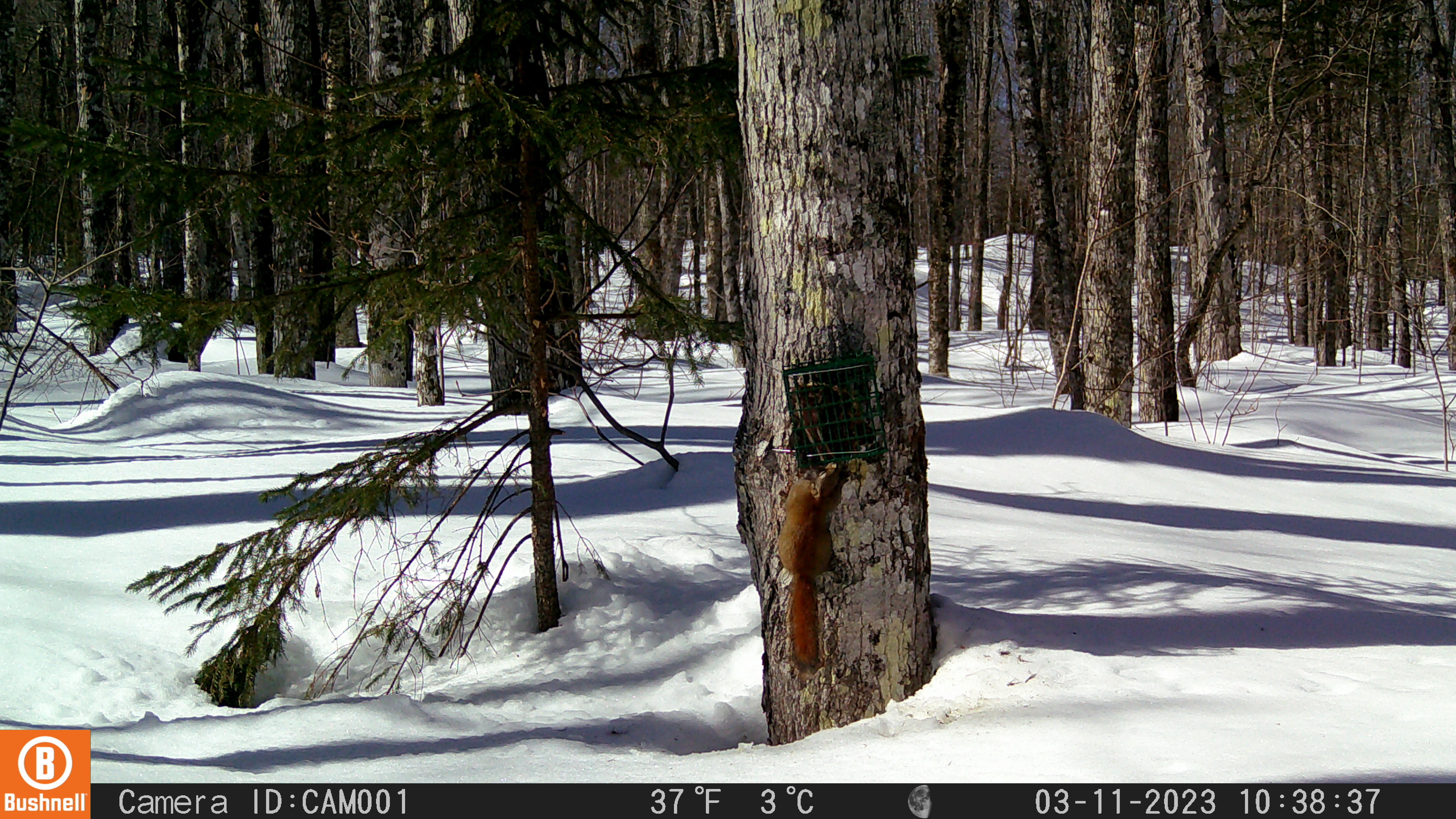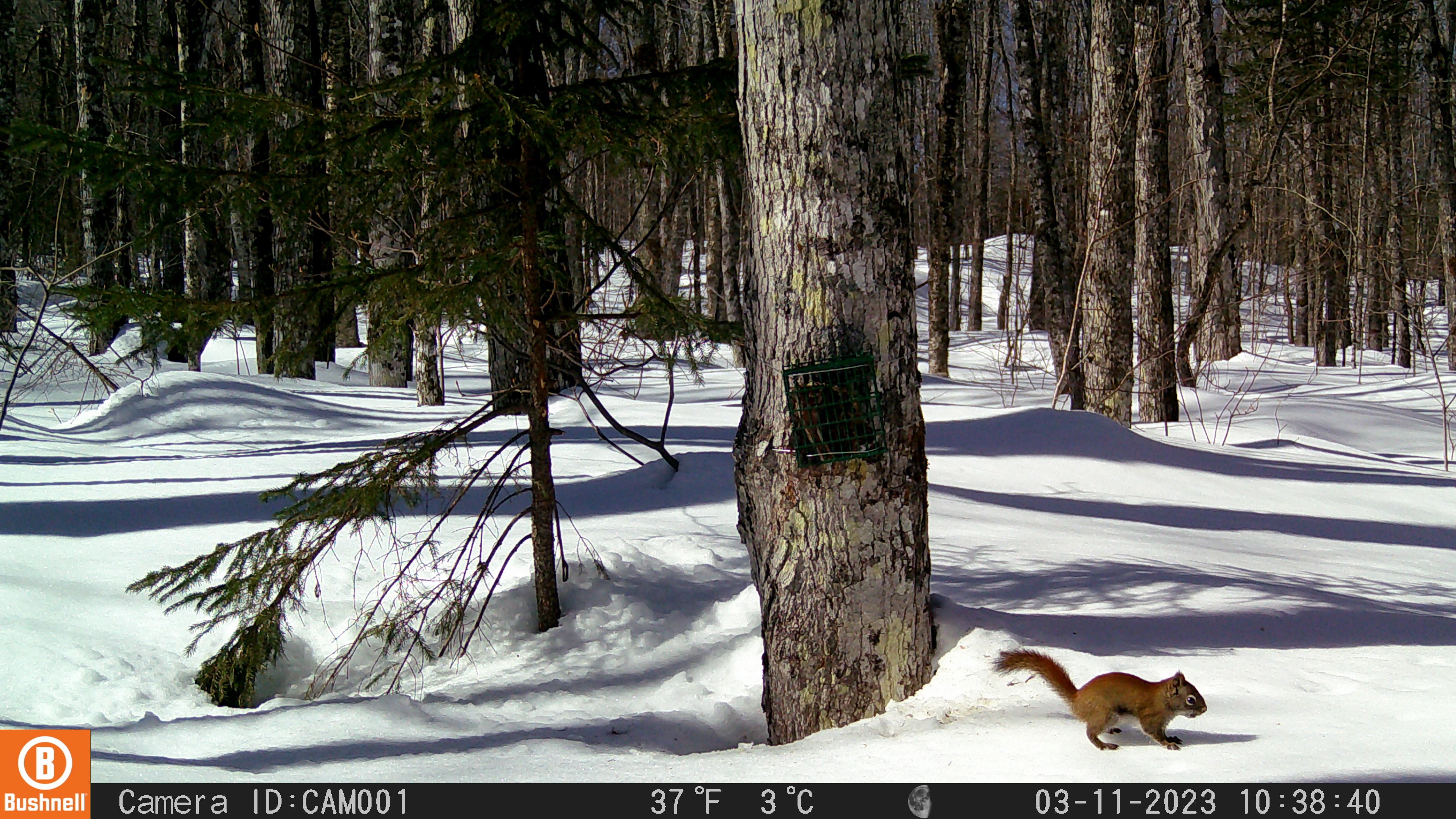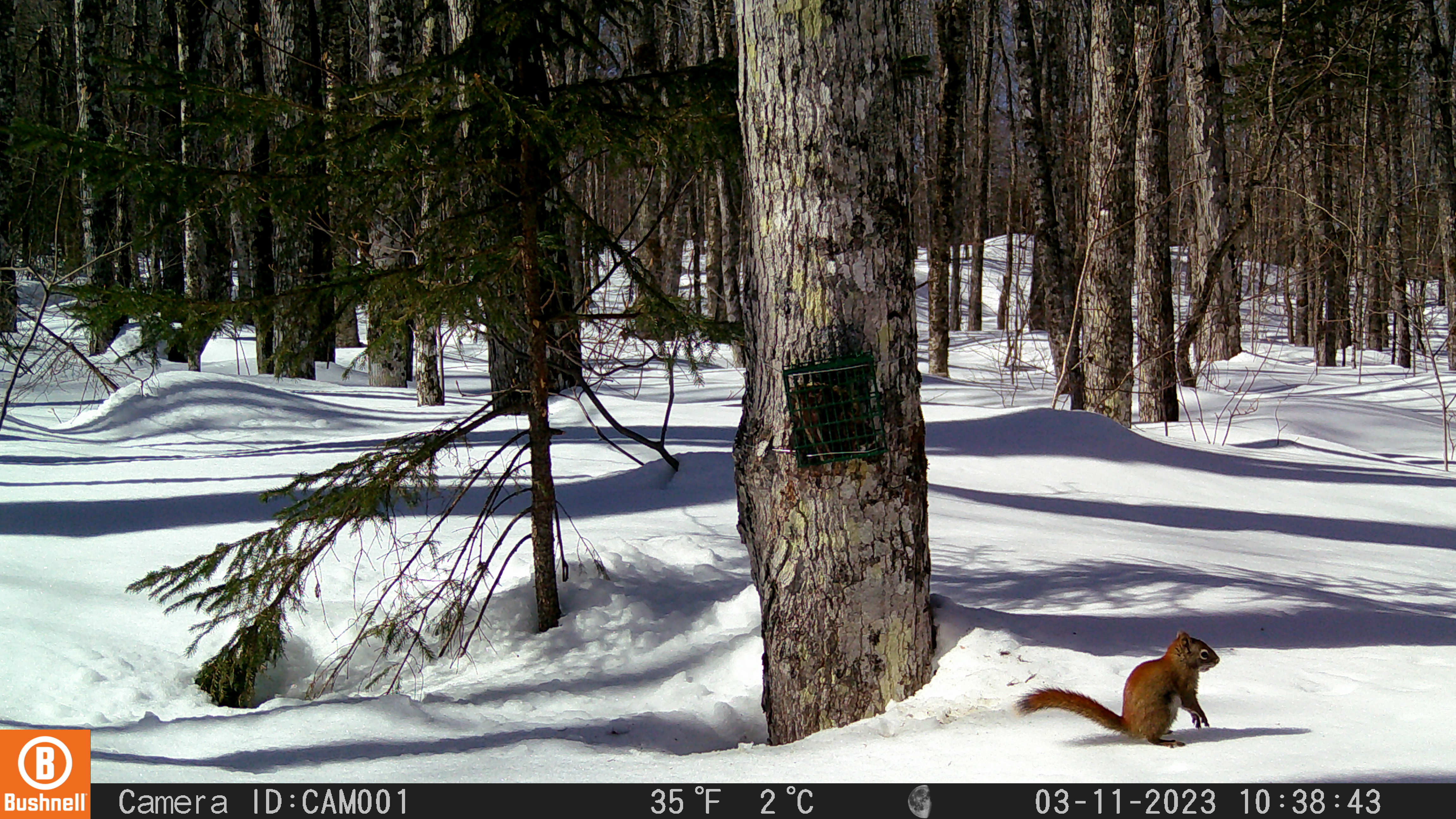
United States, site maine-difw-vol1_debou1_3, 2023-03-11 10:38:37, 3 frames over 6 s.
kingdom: Animalia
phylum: Chordata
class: Mammalia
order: Rodentia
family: Sciuridae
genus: Tamiasciurus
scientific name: Tamiasciurus hudsonicus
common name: red squirrel